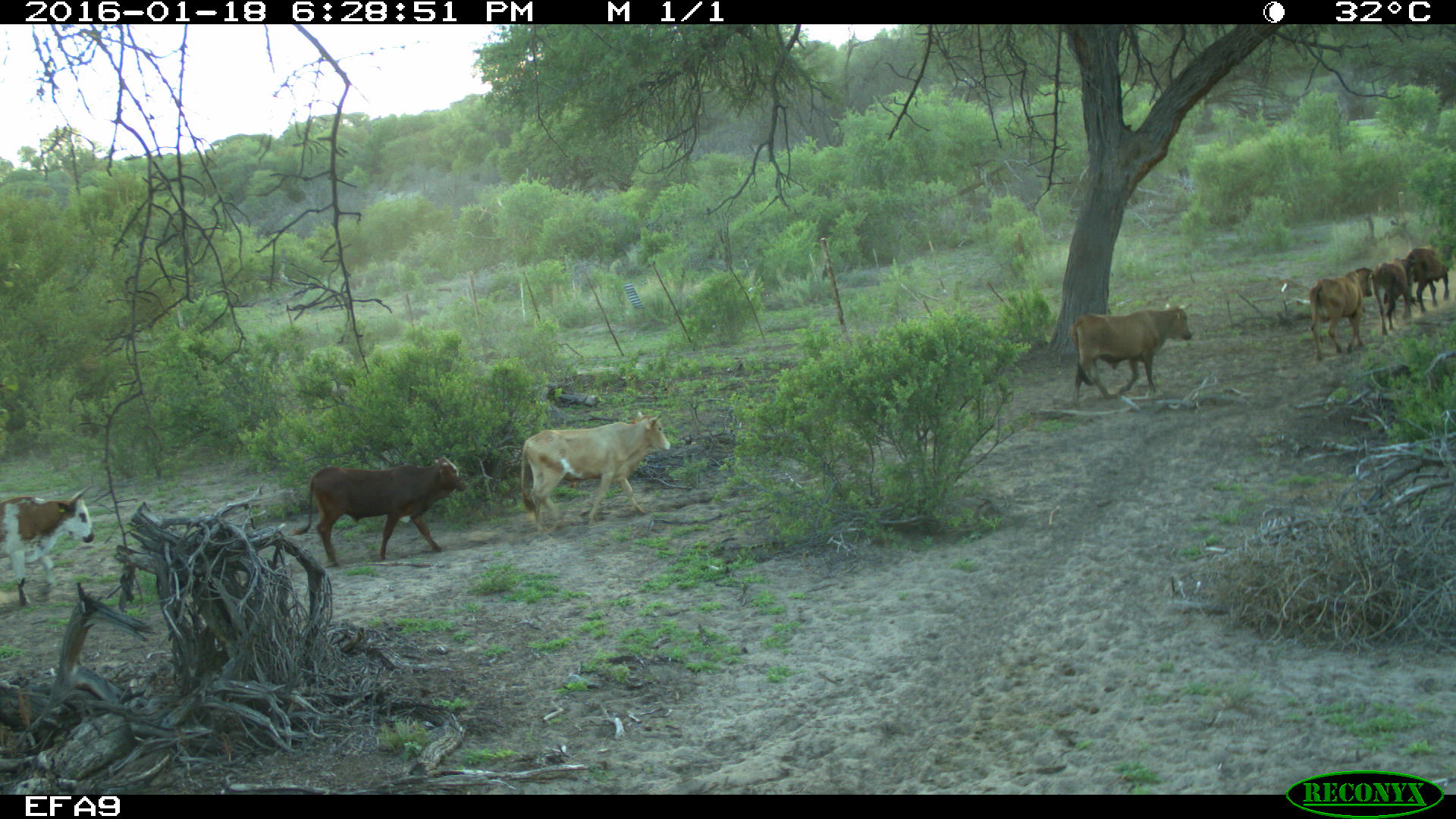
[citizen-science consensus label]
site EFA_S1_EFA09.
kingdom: Animalia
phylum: Chordata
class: Mammalia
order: Artiodactyla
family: Bovidae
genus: Bos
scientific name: Bos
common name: cattle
Cattle (Bos), count 7. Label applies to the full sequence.